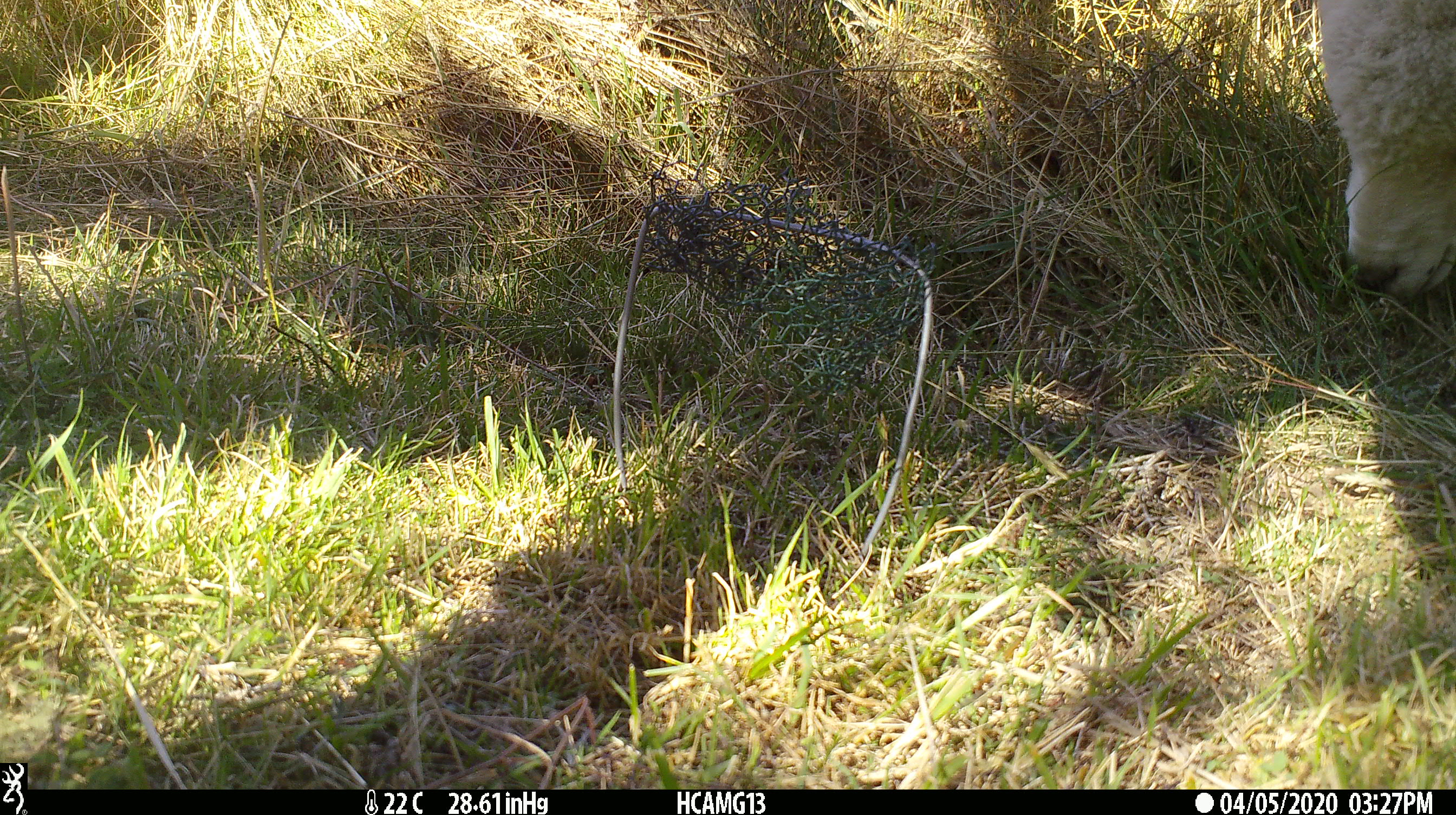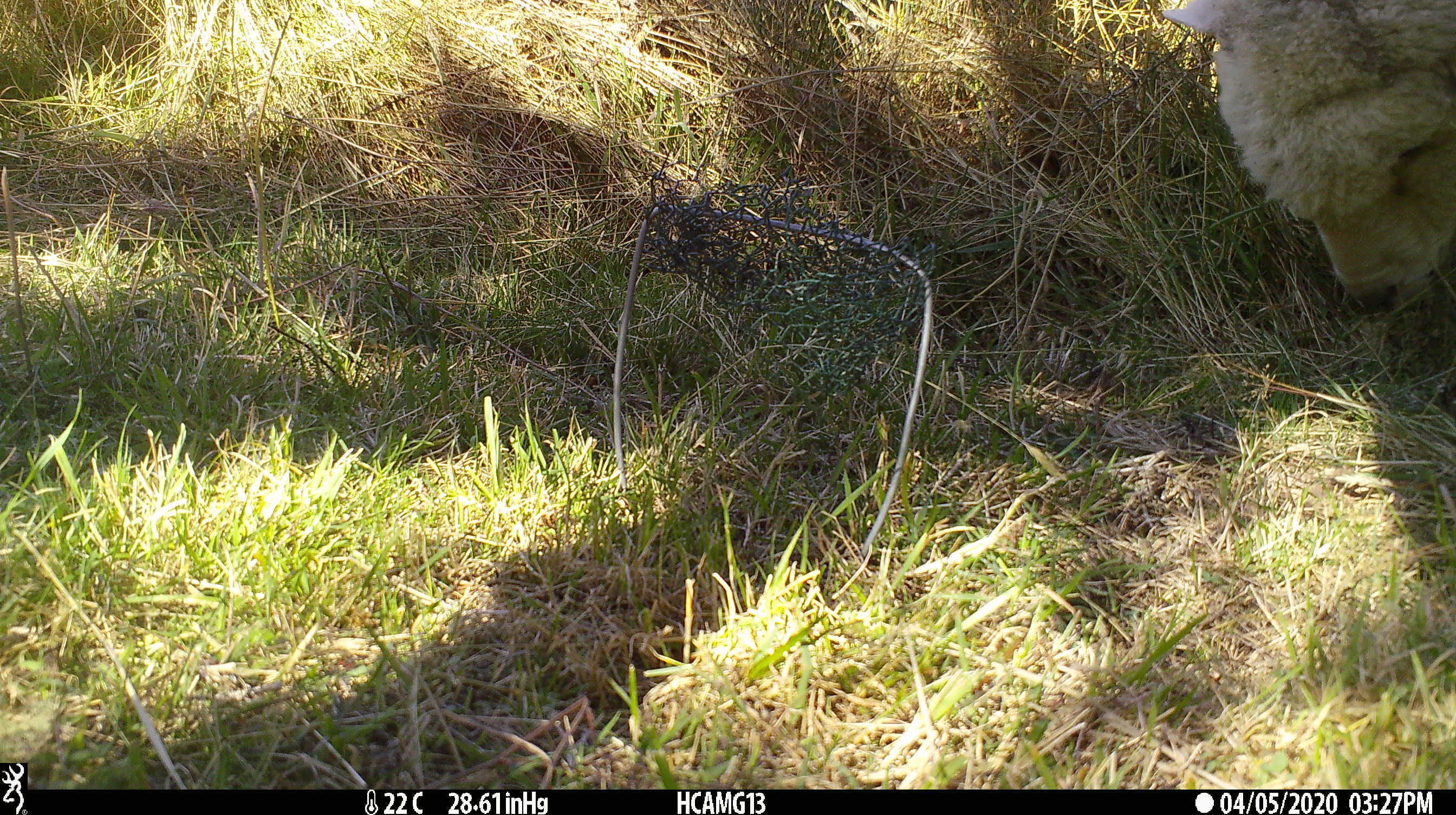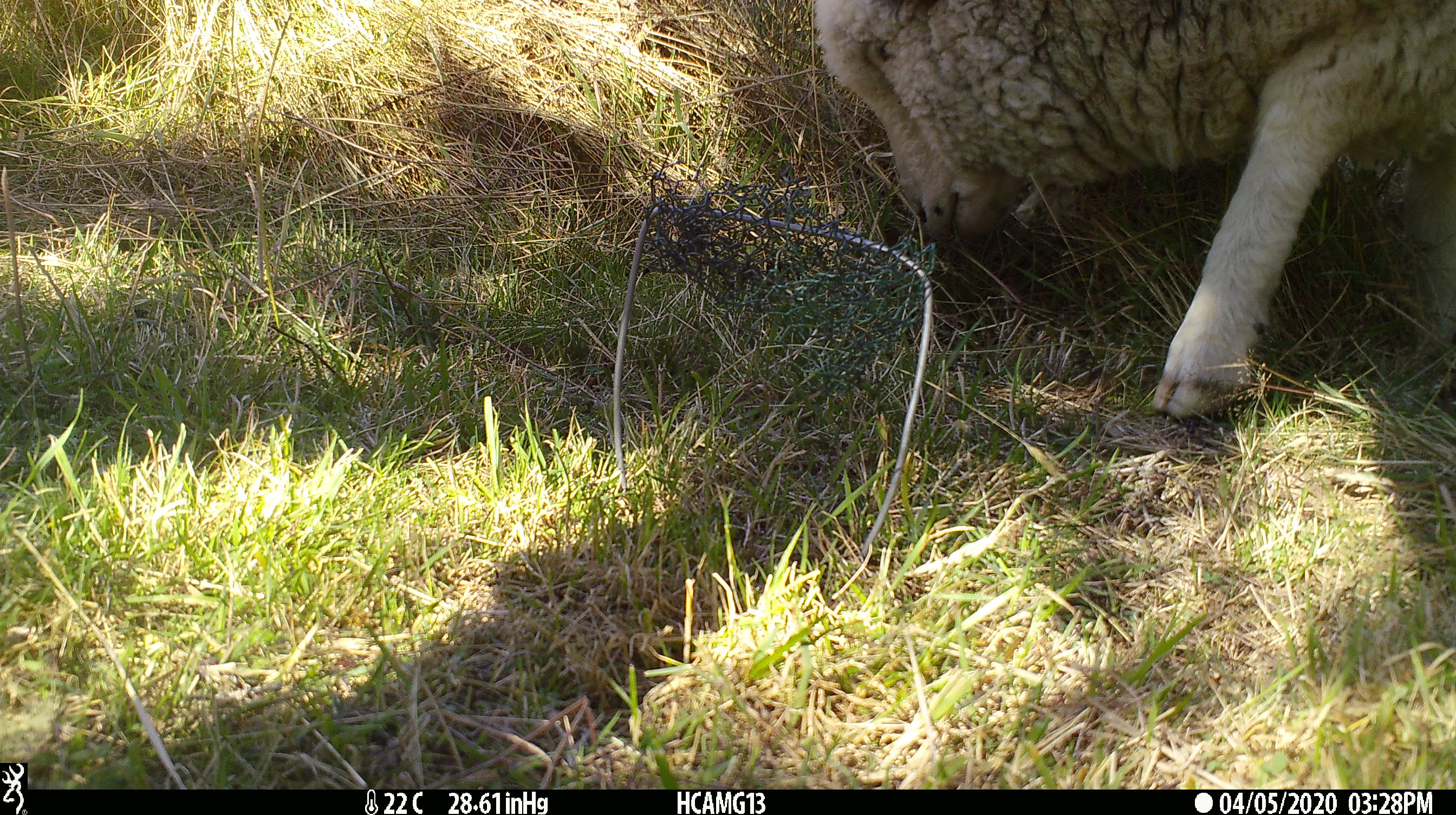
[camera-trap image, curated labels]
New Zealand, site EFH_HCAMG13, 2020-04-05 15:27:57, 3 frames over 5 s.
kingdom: Animalia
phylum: Chordata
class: Mammalia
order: Artiodactyla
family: Bovidae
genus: Ovis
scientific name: Ovis aries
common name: domestic sheep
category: sheep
Sheep (domestic sheep) (Ovis aries).